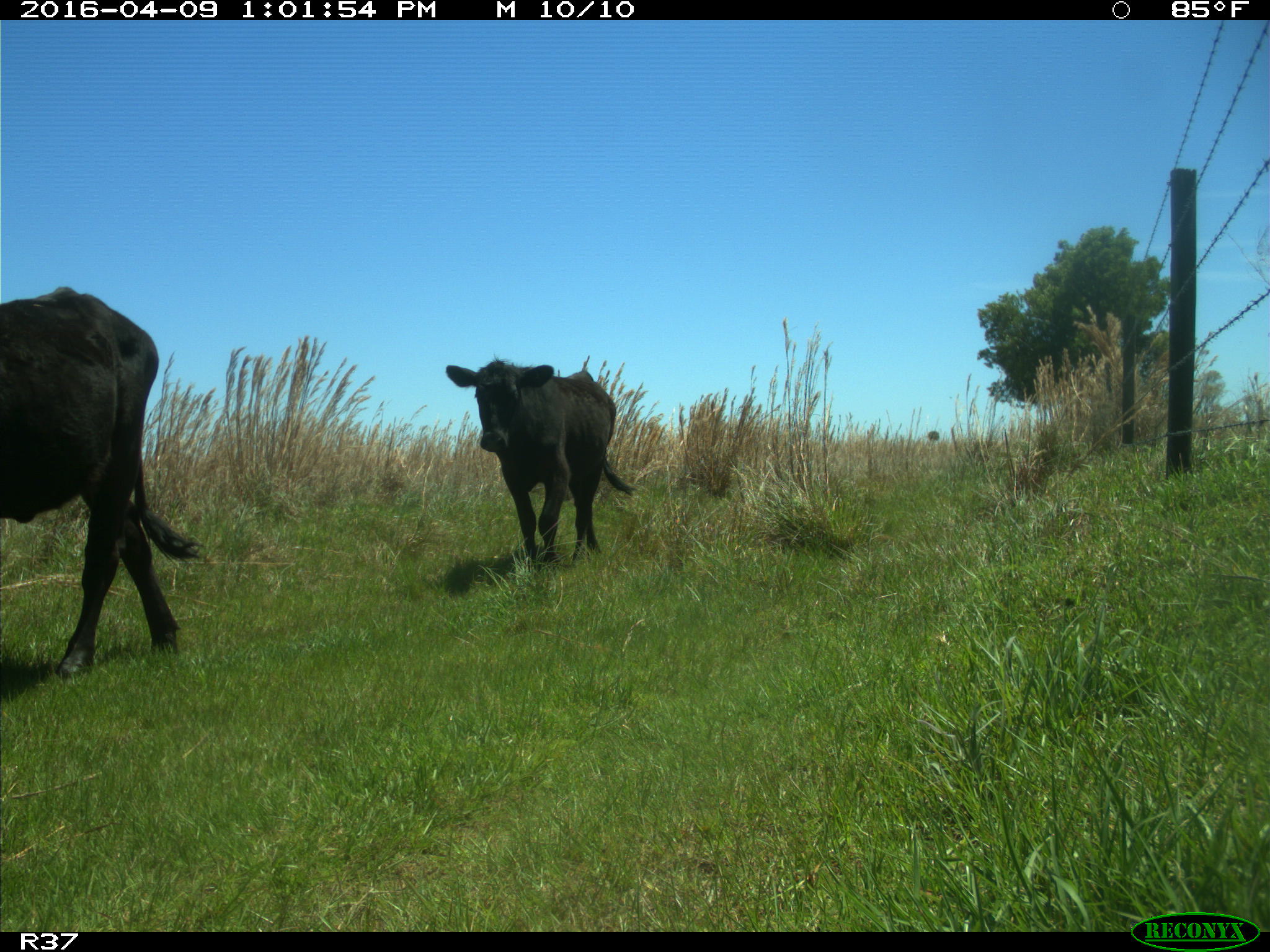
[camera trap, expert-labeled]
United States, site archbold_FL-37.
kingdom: Animalia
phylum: Chordata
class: Mammalia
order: Artiodactyla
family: Bovidae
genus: Bos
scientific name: Bos taurus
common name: domestic cow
Bos taurus (domestic cow).